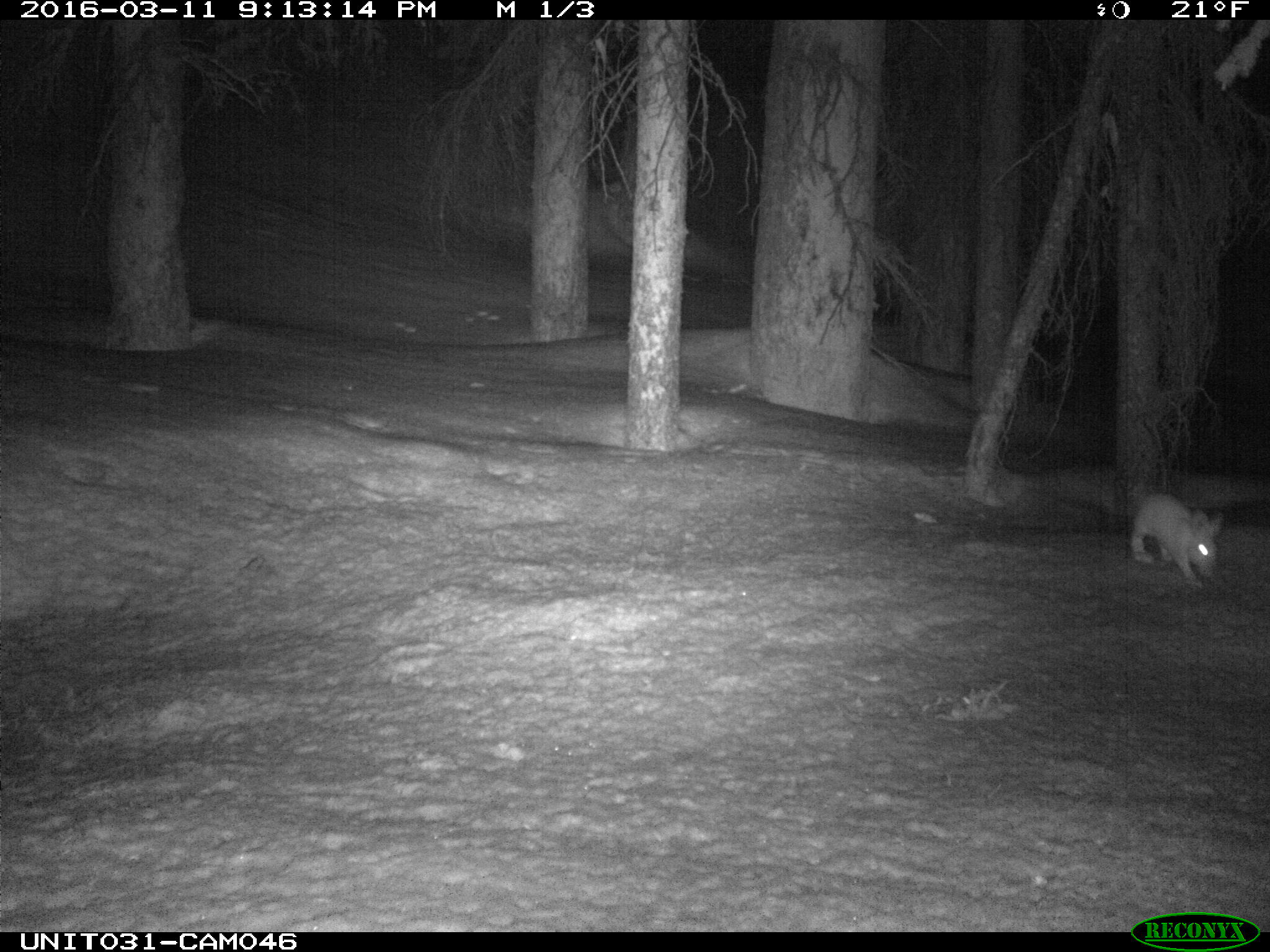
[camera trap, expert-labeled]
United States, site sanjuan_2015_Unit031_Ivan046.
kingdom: Animalia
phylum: Chordata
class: Mammalia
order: Lagomorpha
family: Leporidae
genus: Lepus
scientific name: Lepus americanus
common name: snowshoe hare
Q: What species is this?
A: Lepus americanus (snowshoe hare).